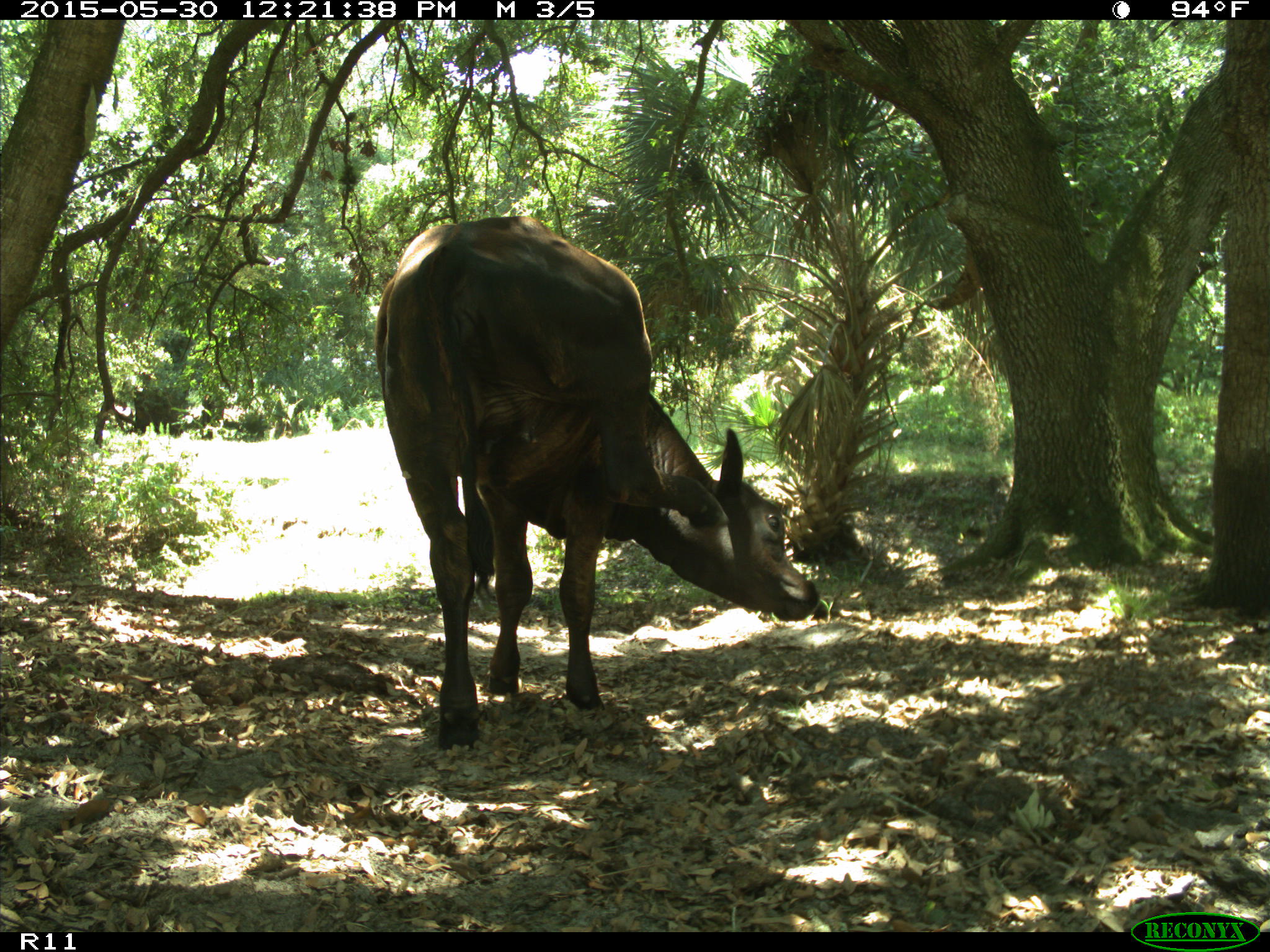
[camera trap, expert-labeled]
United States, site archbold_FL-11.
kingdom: Animalia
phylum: Chordata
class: Mammalia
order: Artiodactyla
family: Bovidae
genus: Bos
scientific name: Bos taurus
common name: domestic cow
Bos taurus (domestic cow).